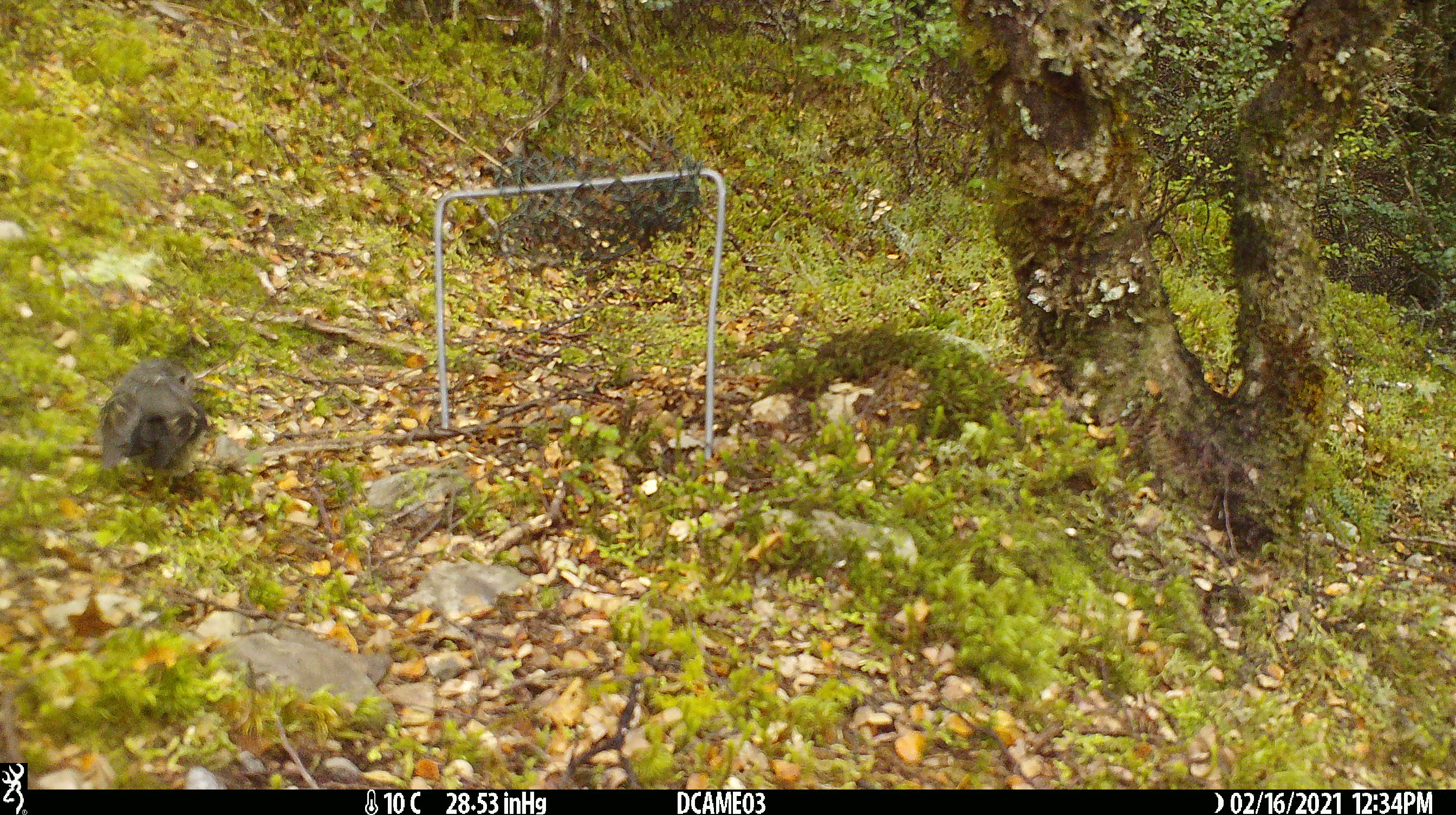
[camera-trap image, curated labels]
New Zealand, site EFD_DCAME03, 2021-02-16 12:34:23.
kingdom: Animalia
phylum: Chordata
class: Aves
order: Passeriformes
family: Petroicidae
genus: Petroica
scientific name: Petroica macrocephala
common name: tomtit